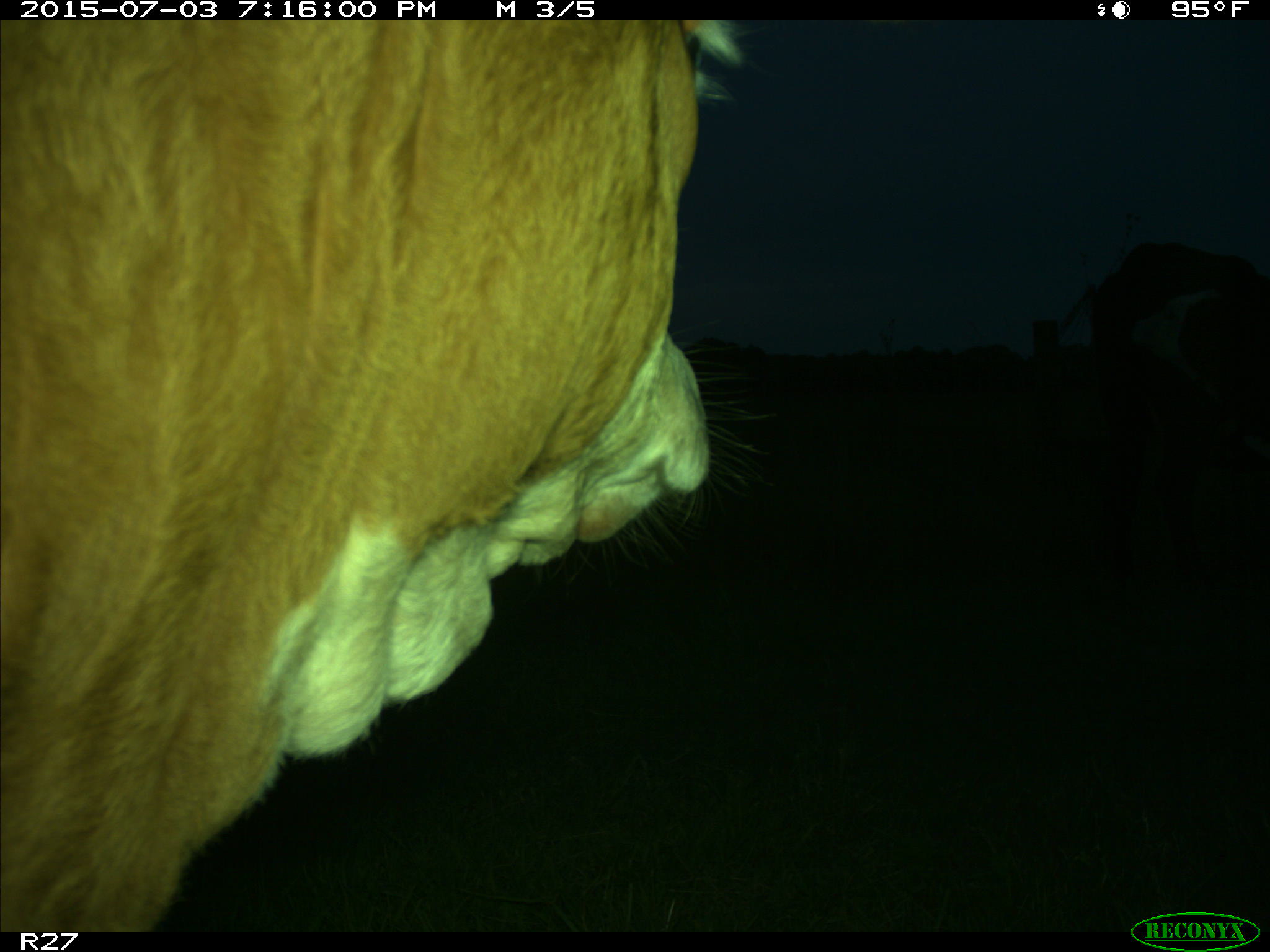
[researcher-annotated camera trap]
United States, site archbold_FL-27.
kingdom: Animalia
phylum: Chordata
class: Mammalia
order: Artiodactyla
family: Bovidae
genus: Bos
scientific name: Bos taurus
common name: domestic cow